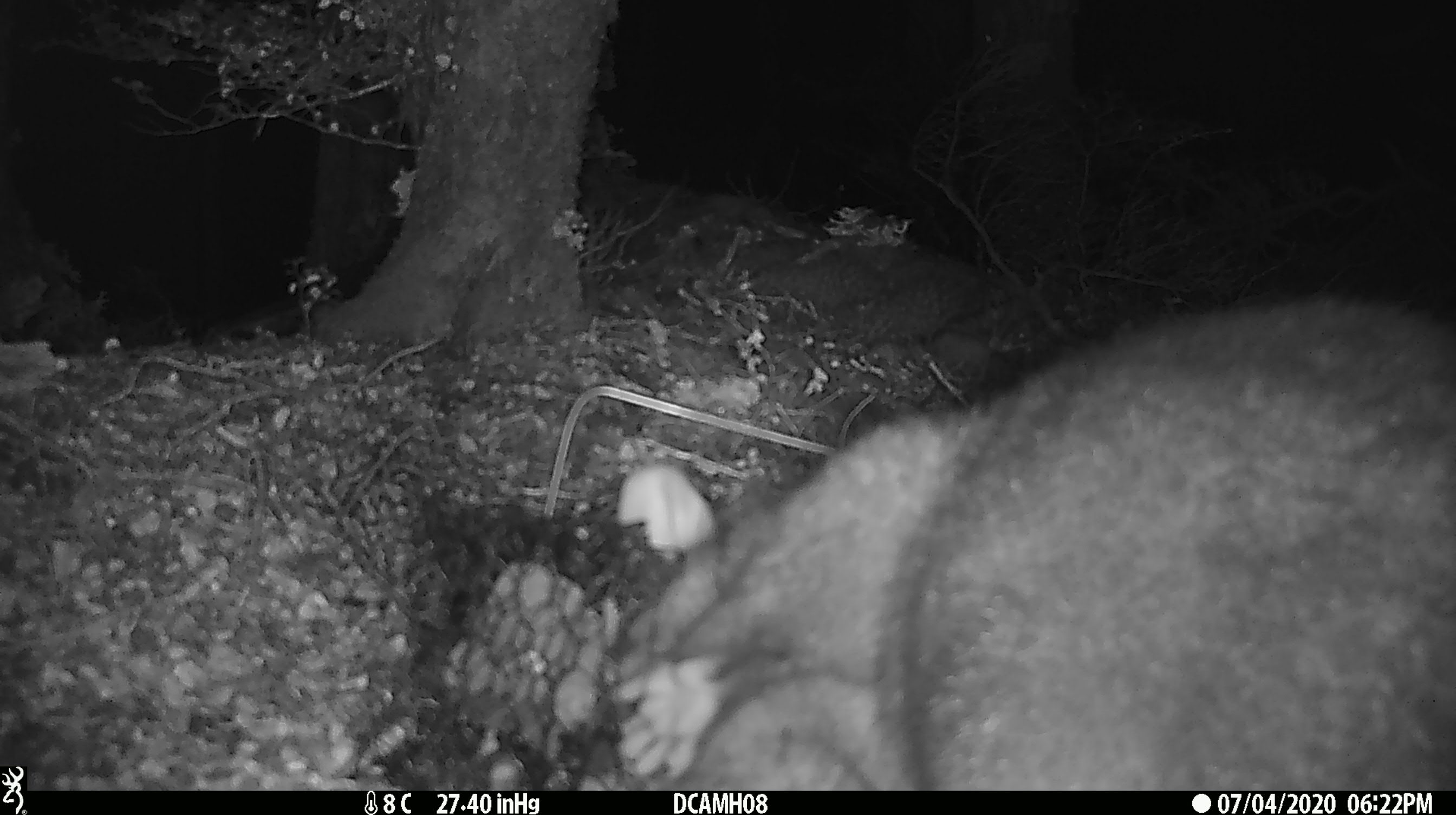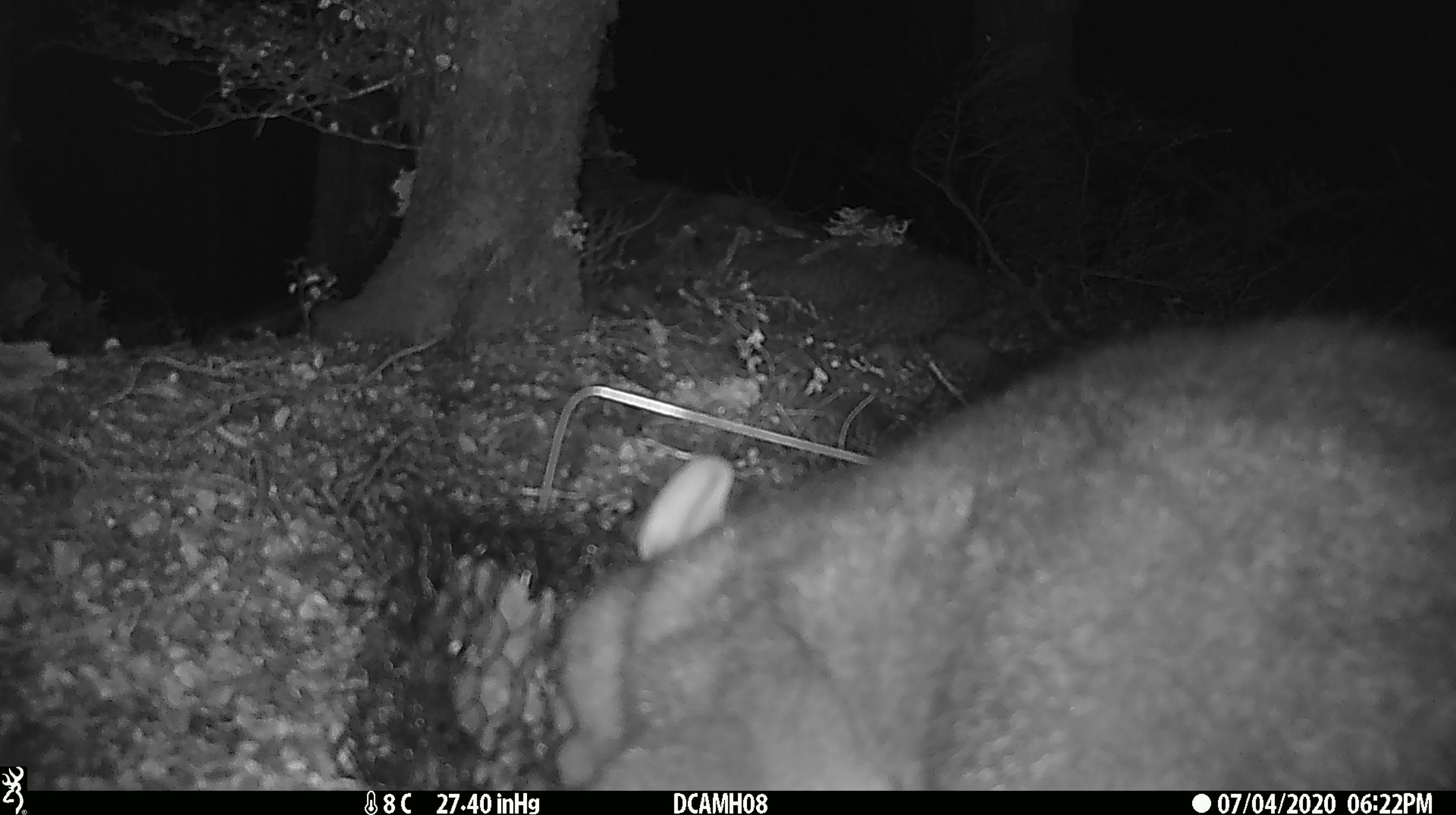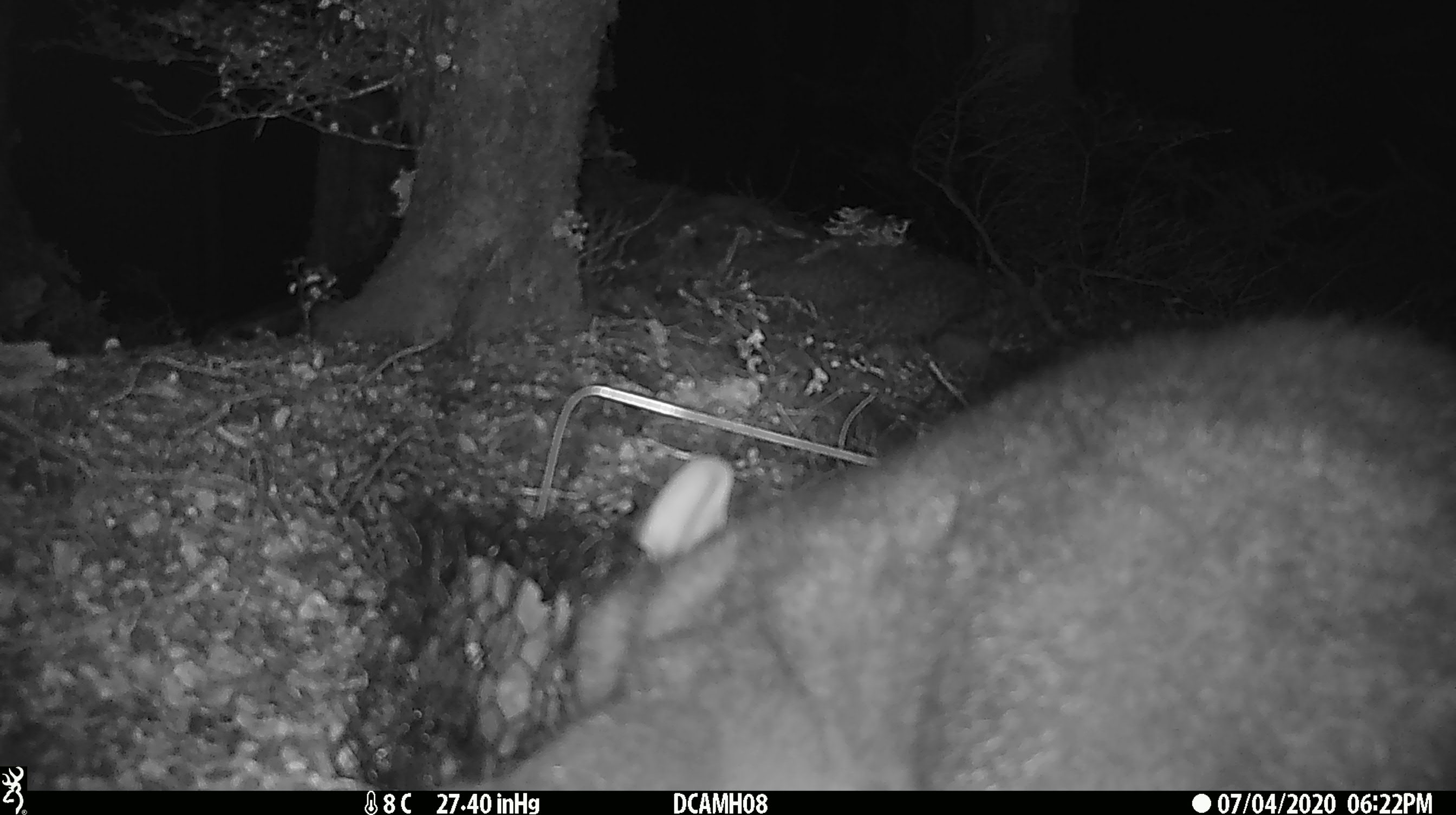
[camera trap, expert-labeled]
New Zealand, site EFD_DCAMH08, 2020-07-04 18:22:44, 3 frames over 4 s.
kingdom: Animalia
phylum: Chordata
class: Mammalia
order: Diprotodontia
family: Phalangeridae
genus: Trichosurus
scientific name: Trichosurus vulpecula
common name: common brushtail possum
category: possum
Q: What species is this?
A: Possum (common brushtail possum) (Trichosurus vulpecula).